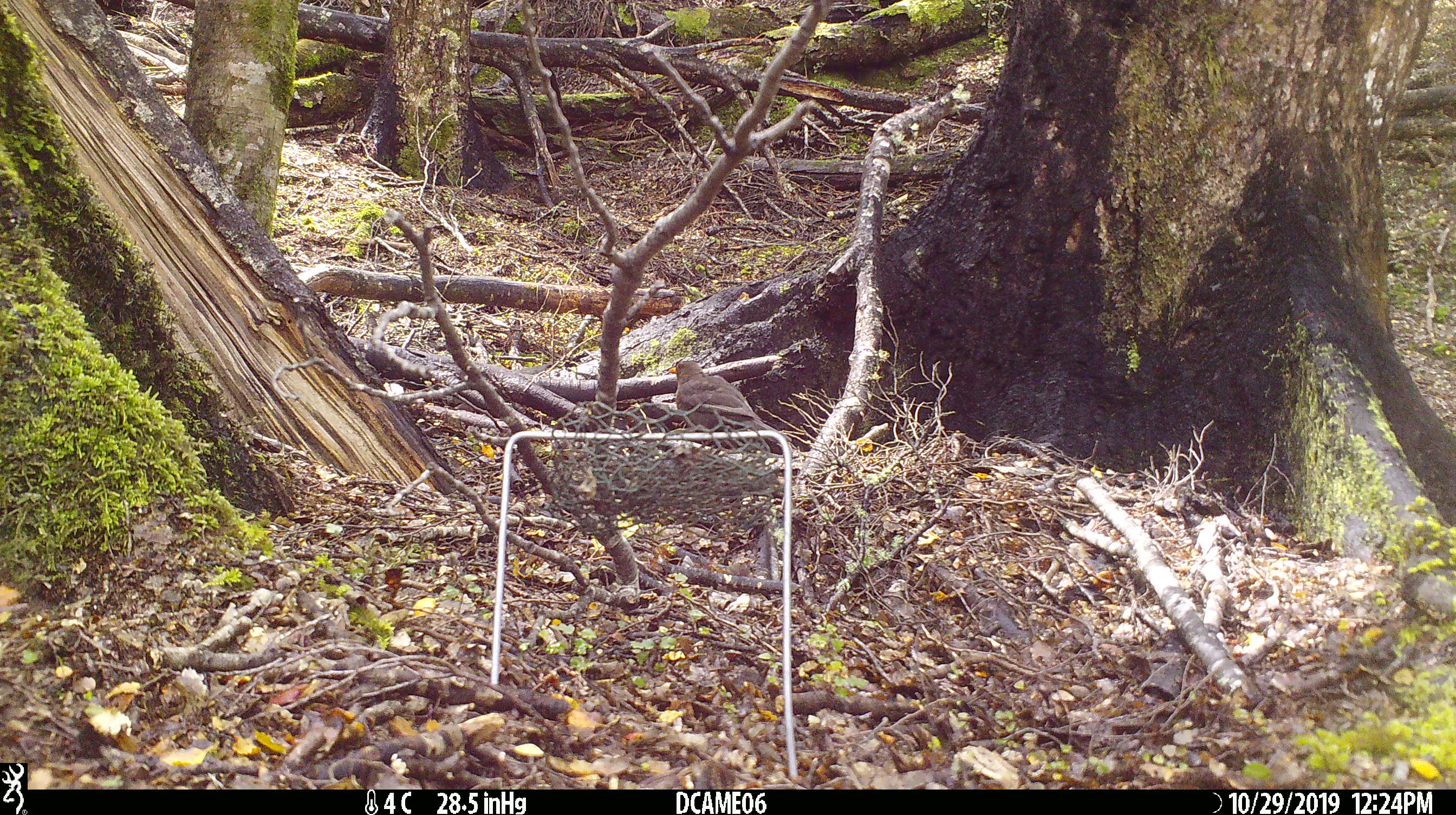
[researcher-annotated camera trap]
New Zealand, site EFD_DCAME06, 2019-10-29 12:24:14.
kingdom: Animalia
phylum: Chordata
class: Aves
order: Passeriformes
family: Turdidae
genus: Turdus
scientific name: Turdus merula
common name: eurasian blackbird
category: blackbird